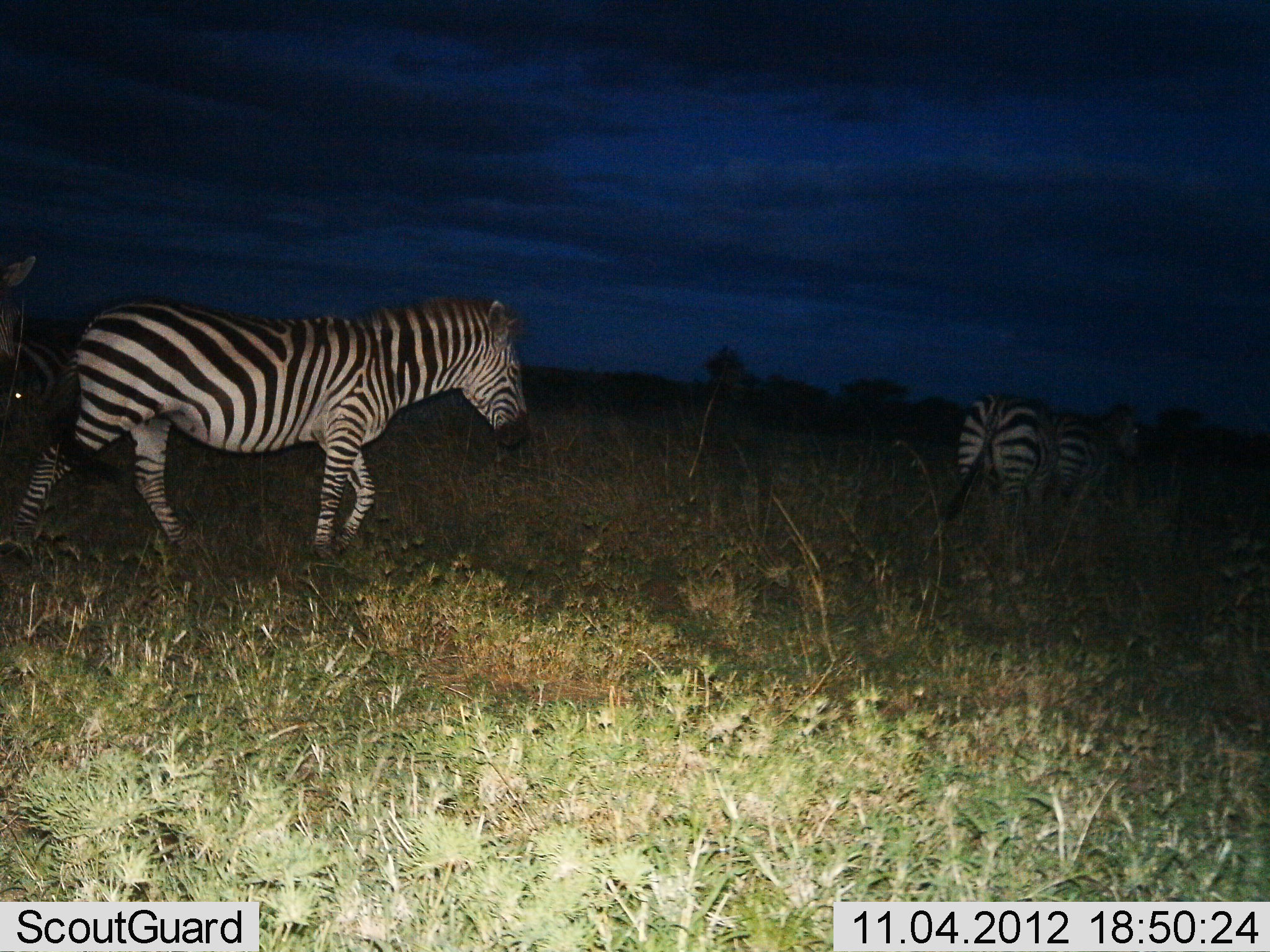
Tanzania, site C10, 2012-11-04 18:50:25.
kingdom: Animalia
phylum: Chordata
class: Mammalia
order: Perissodactyla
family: Equidae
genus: Equus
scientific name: Equus quagga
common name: plains zebra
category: zebra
Zebra (plains zebra) (Equus quagga), count 4. Behavior (volunteer vote fractions): standing 30%, resting 0%, moving 90%, interacting 0%. Young present (vote fraction): 0%. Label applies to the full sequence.